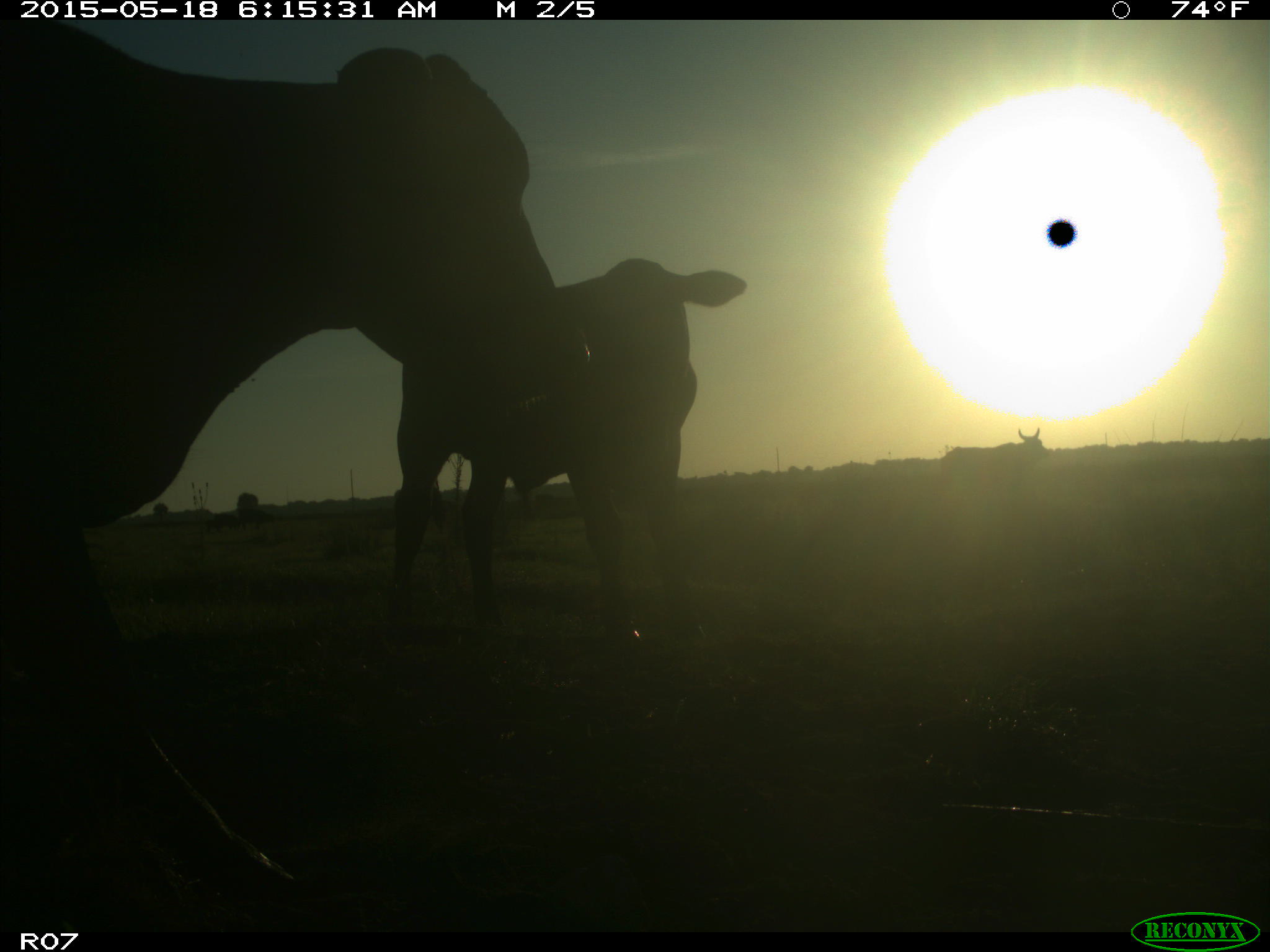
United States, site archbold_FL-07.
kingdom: Animalia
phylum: Chordata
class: Mammalia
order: Artiodactyla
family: Bovidae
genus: Bos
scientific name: Bos taurus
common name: domestic cow